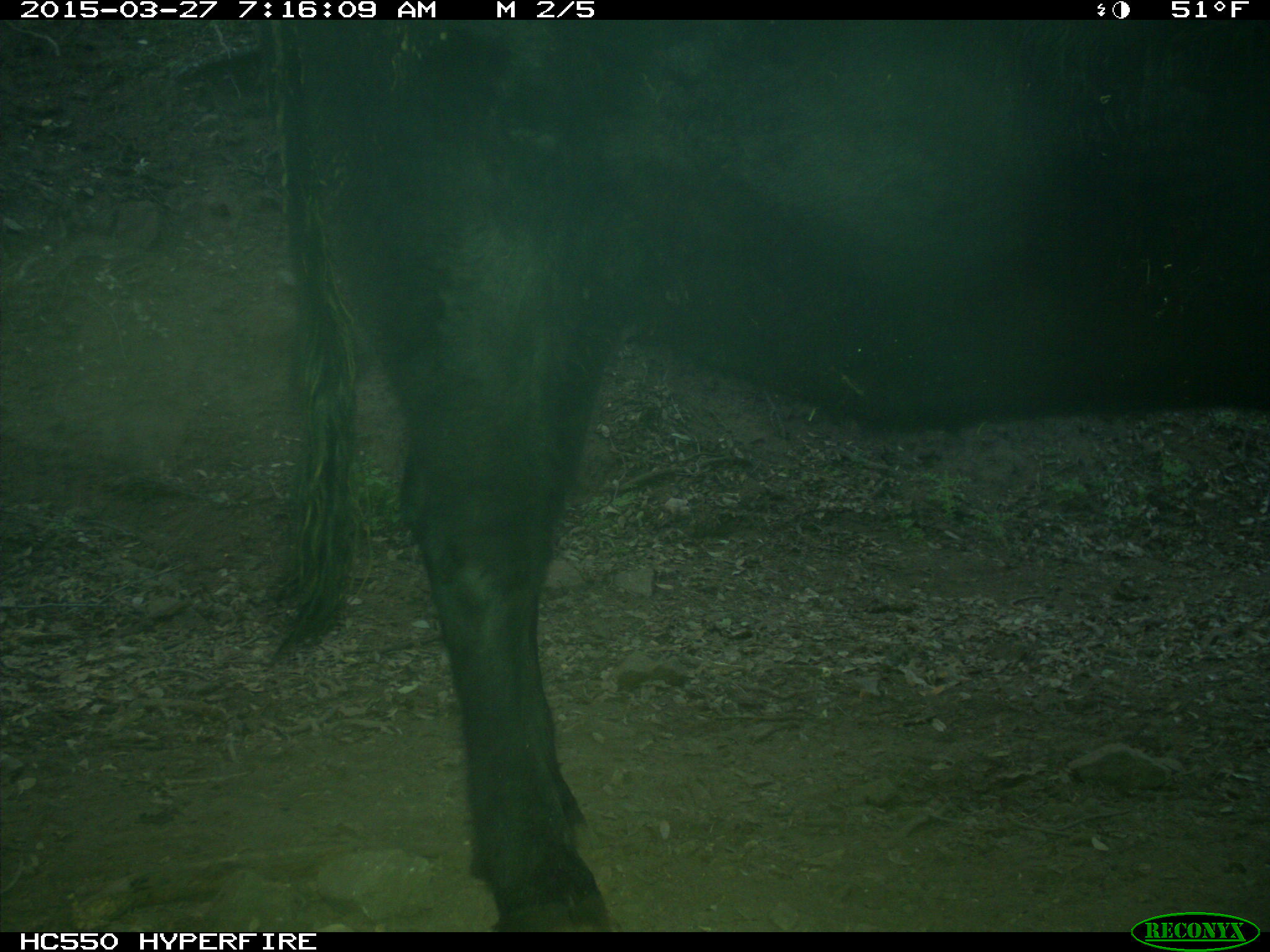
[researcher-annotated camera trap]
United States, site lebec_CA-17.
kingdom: Animalia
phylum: Chordata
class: Mammalia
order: Artiodactyla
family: Bovidae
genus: Bos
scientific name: Bos taurus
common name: domestic cow